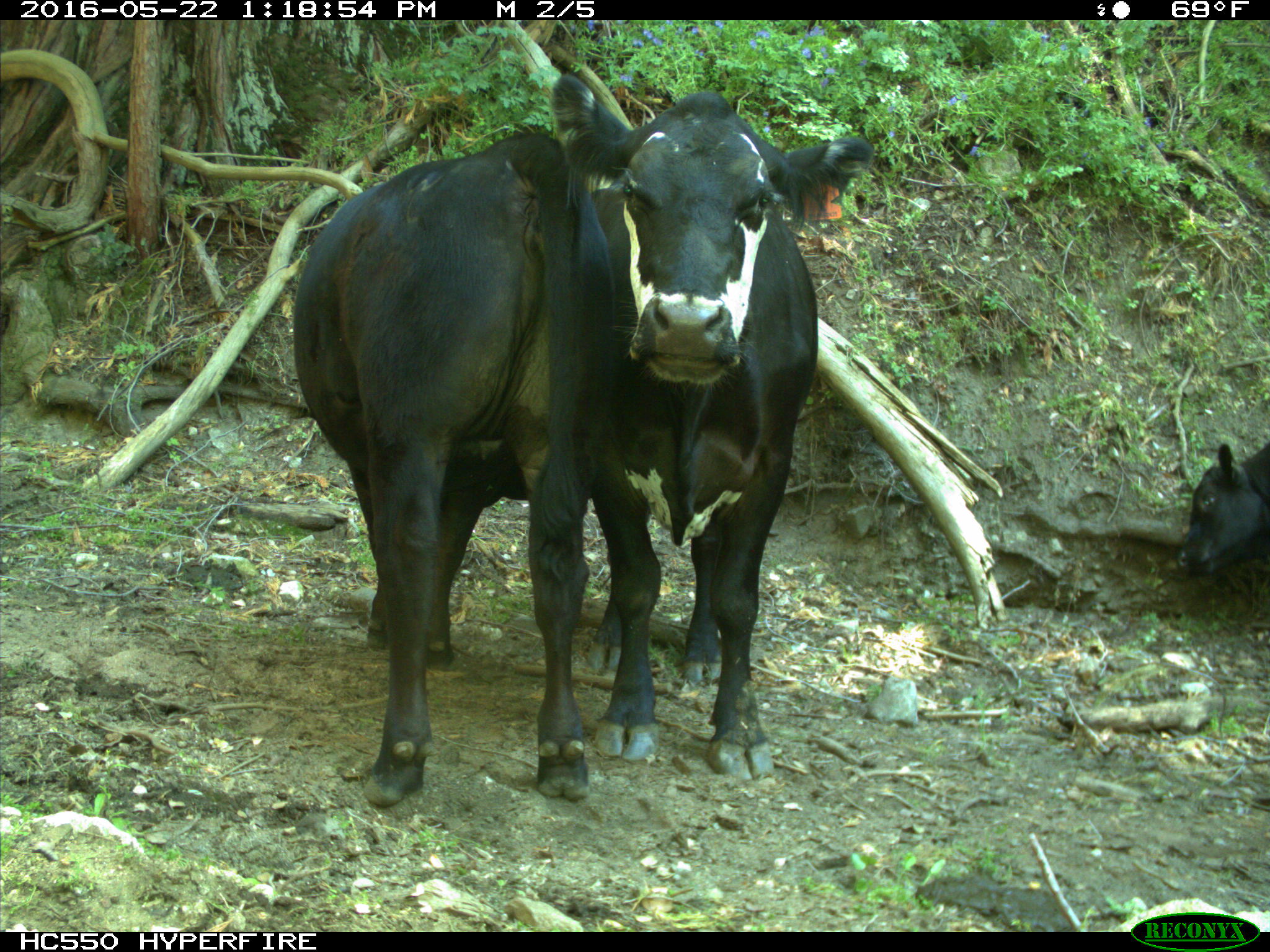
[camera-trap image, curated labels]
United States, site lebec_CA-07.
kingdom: Animalia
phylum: Chordata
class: Mammalia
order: Artiodactyla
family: Bovidae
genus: Bos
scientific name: Bos taurus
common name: domestic cow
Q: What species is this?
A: Bos taurus (domestic cow).